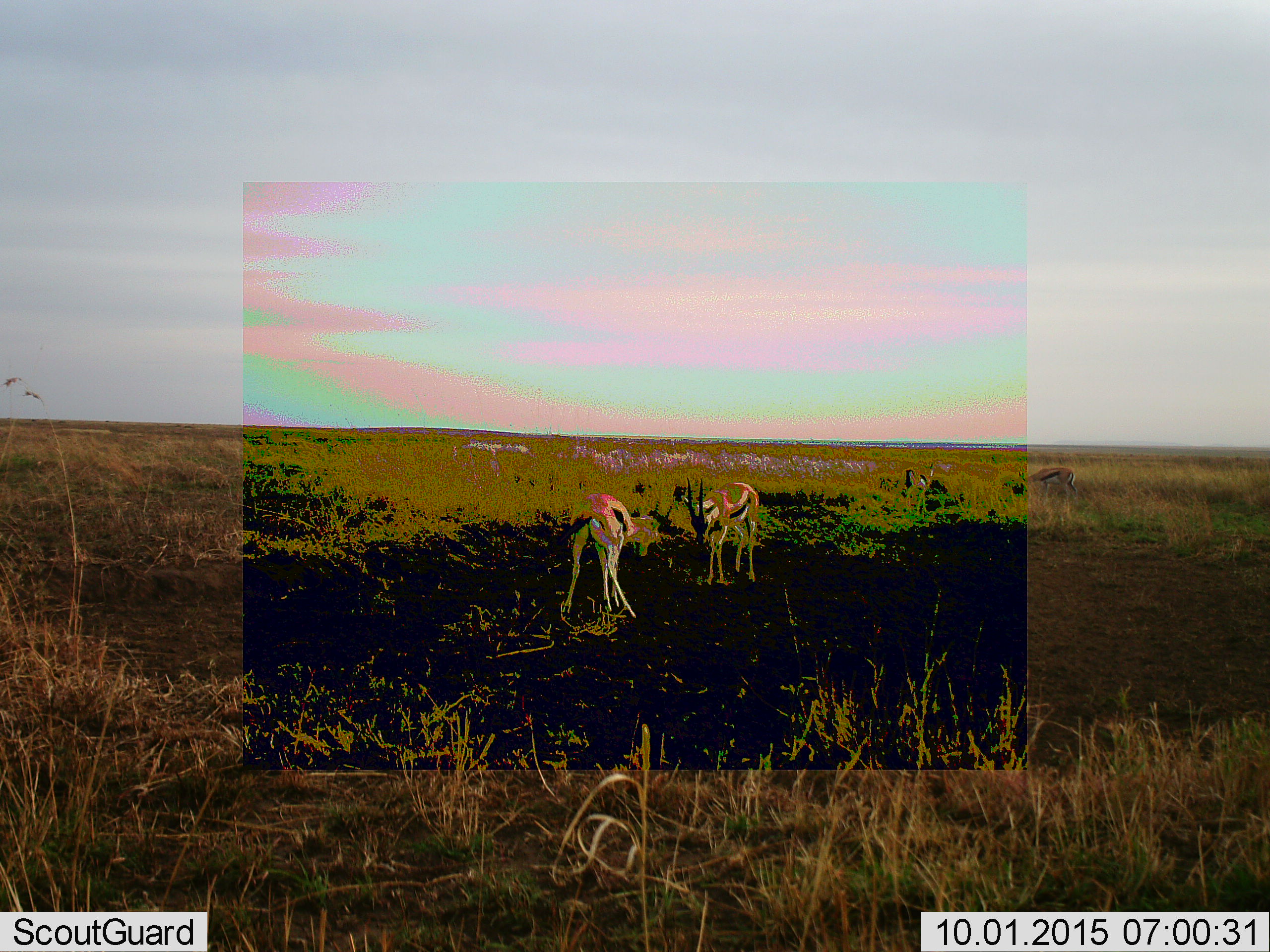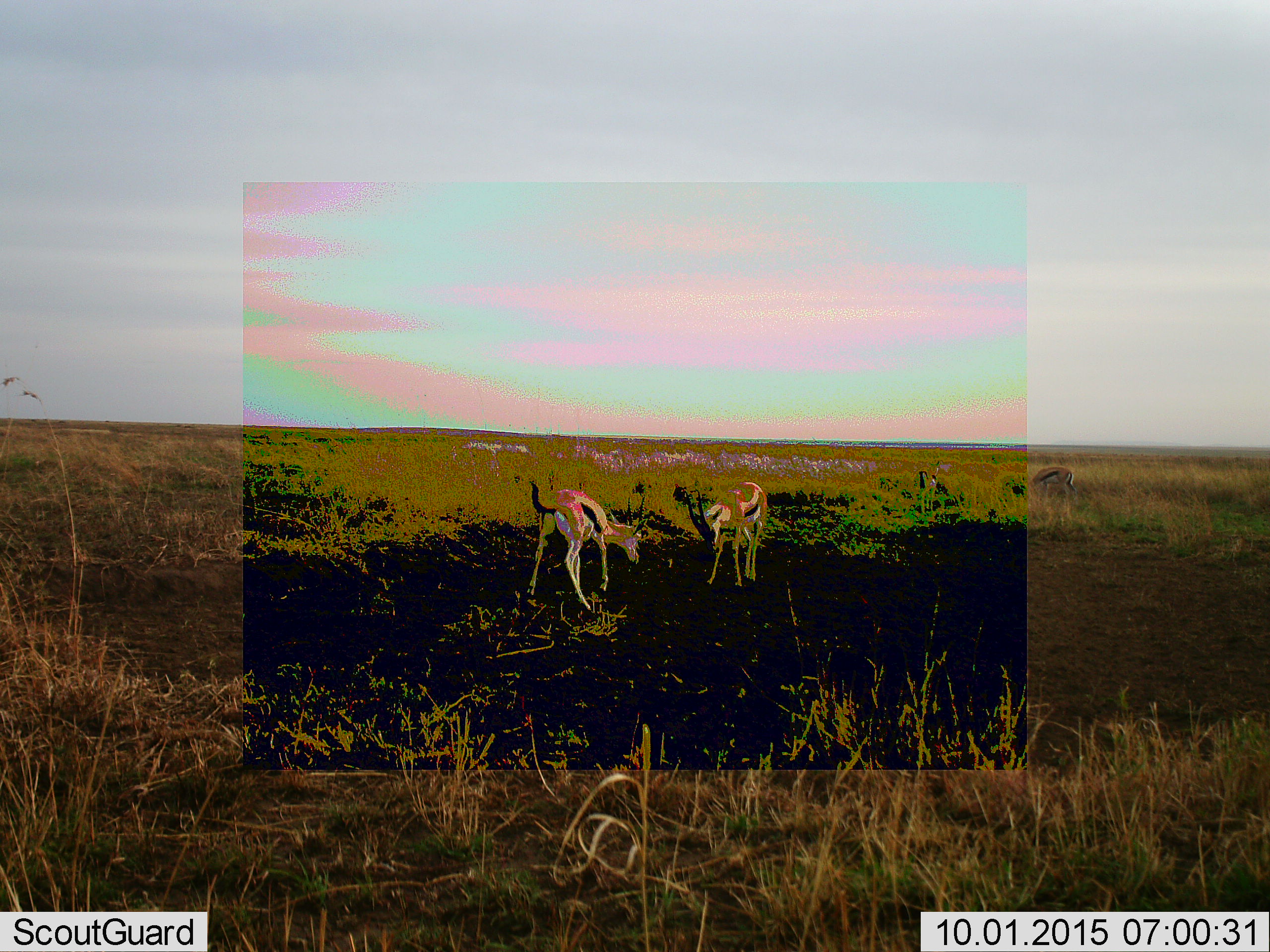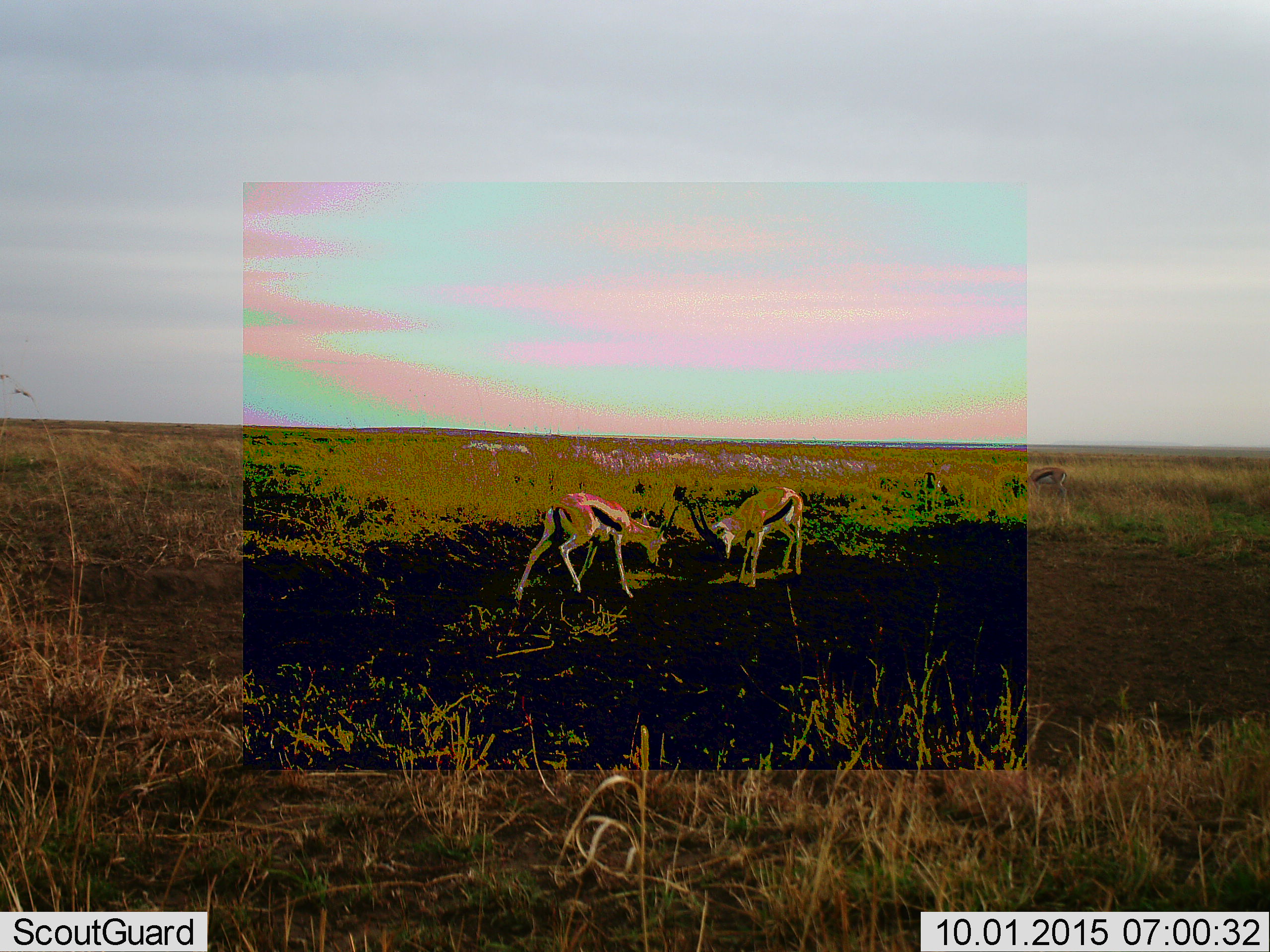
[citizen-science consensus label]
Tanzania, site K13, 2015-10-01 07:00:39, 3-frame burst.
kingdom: Animalia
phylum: Chordata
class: Mammalia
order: Artiodactyla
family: Bovidae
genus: Eudorcas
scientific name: Eudorcas thomsonii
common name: thomson's gazelle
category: gazellethomsons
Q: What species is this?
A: Gazellethomsons (thomson's gazelle) (Eudorcas thomsonii).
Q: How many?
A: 4.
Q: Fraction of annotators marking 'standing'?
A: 50%.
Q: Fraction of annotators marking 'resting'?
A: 0%.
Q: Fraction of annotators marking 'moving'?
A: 88%.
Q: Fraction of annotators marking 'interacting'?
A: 62%.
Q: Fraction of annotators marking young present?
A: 0%.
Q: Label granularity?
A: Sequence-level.